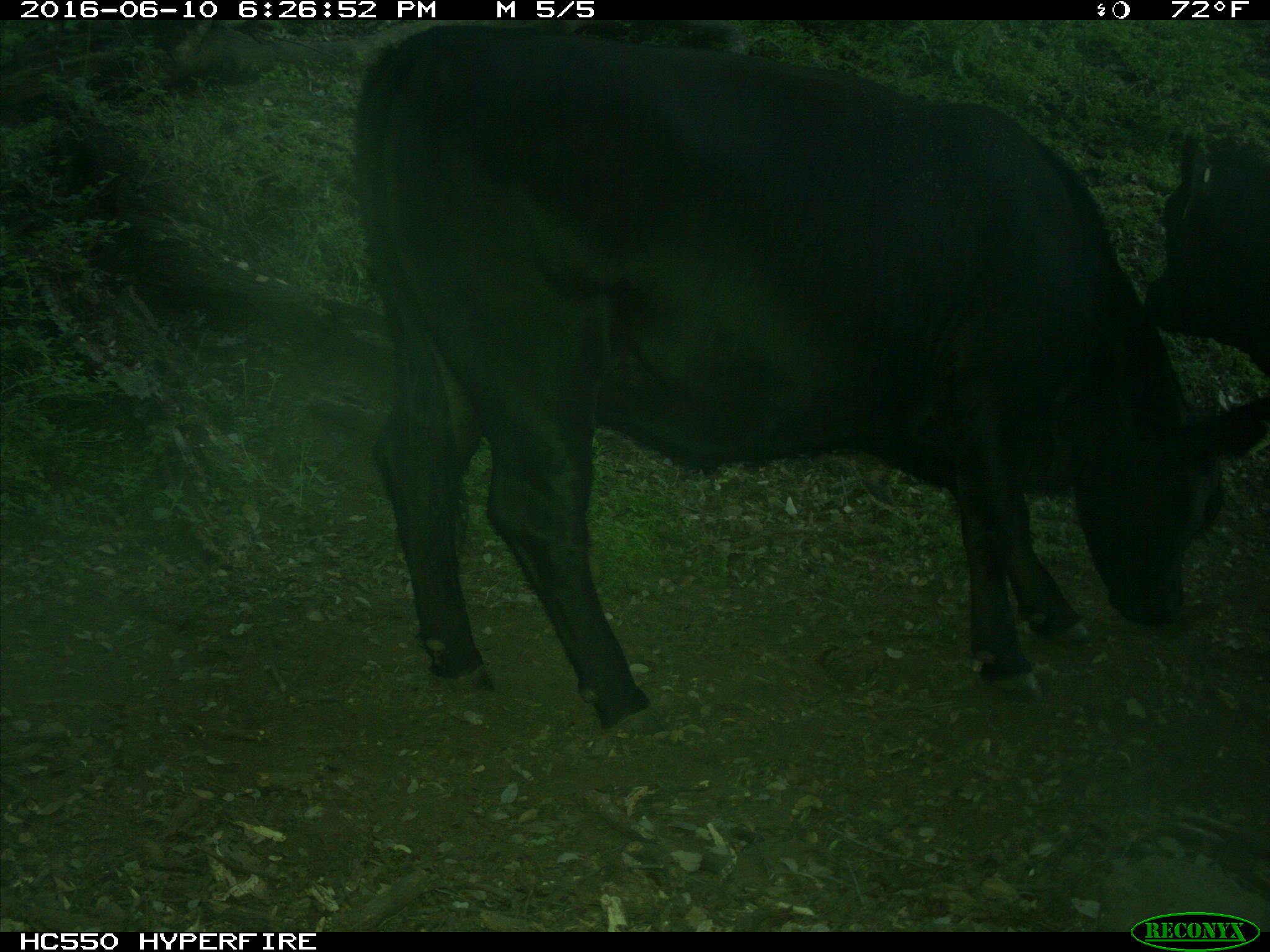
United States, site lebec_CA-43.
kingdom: Animalia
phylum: Chordata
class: Mammalia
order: Artiodactyla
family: Bovidae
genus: Bos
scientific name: Bos taurus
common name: domestic cow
Bos taurus (domestic cow).